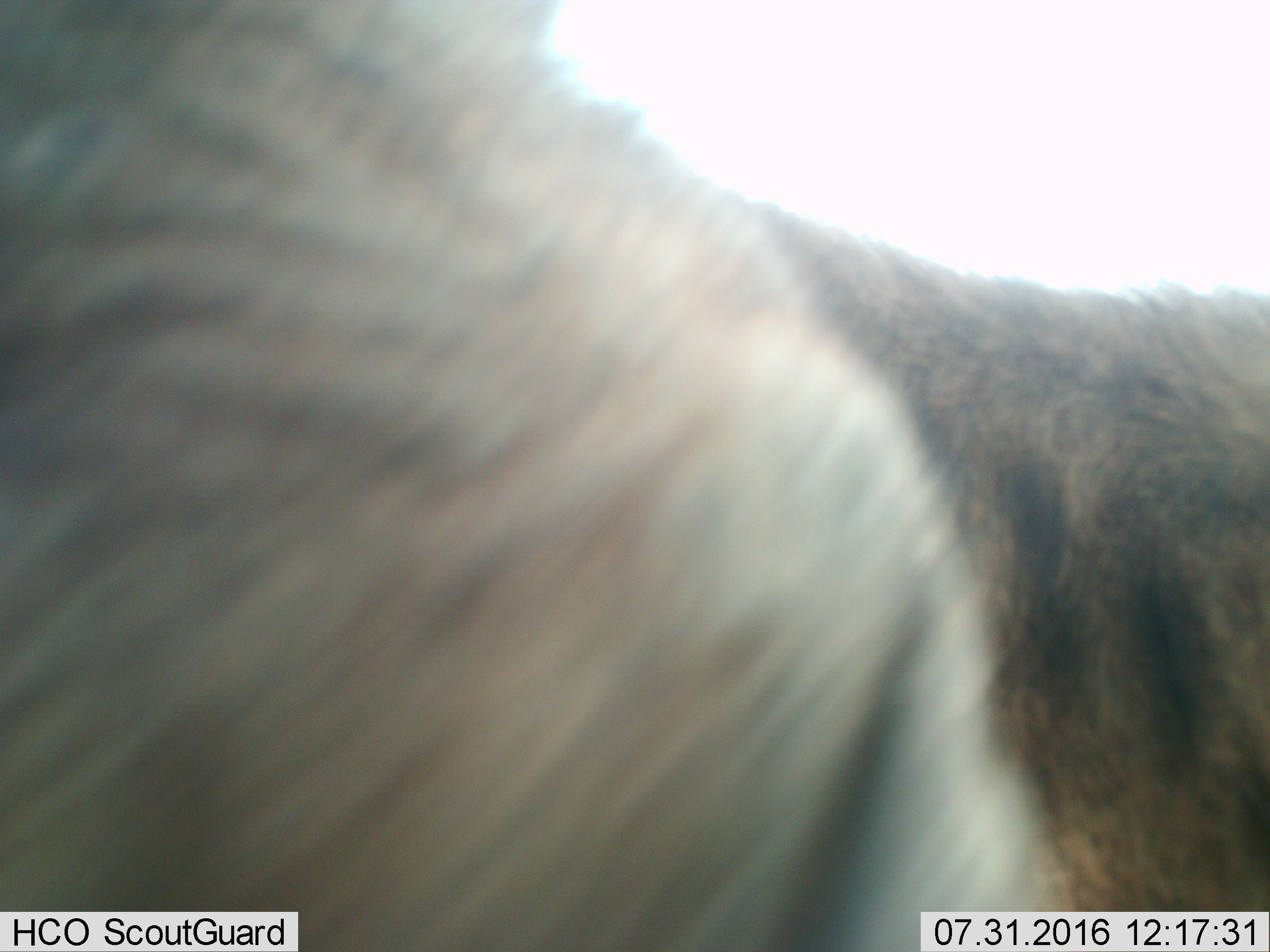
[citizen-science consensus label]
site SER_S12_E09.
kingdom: Animalia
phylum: Chordata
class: Mammalia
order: Artiodactyla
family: Bovidae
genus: Connochaetes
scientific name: Connochaetes taurinus taurinus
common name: blue wildebeest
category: wildebeestblue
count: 1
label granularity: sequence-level